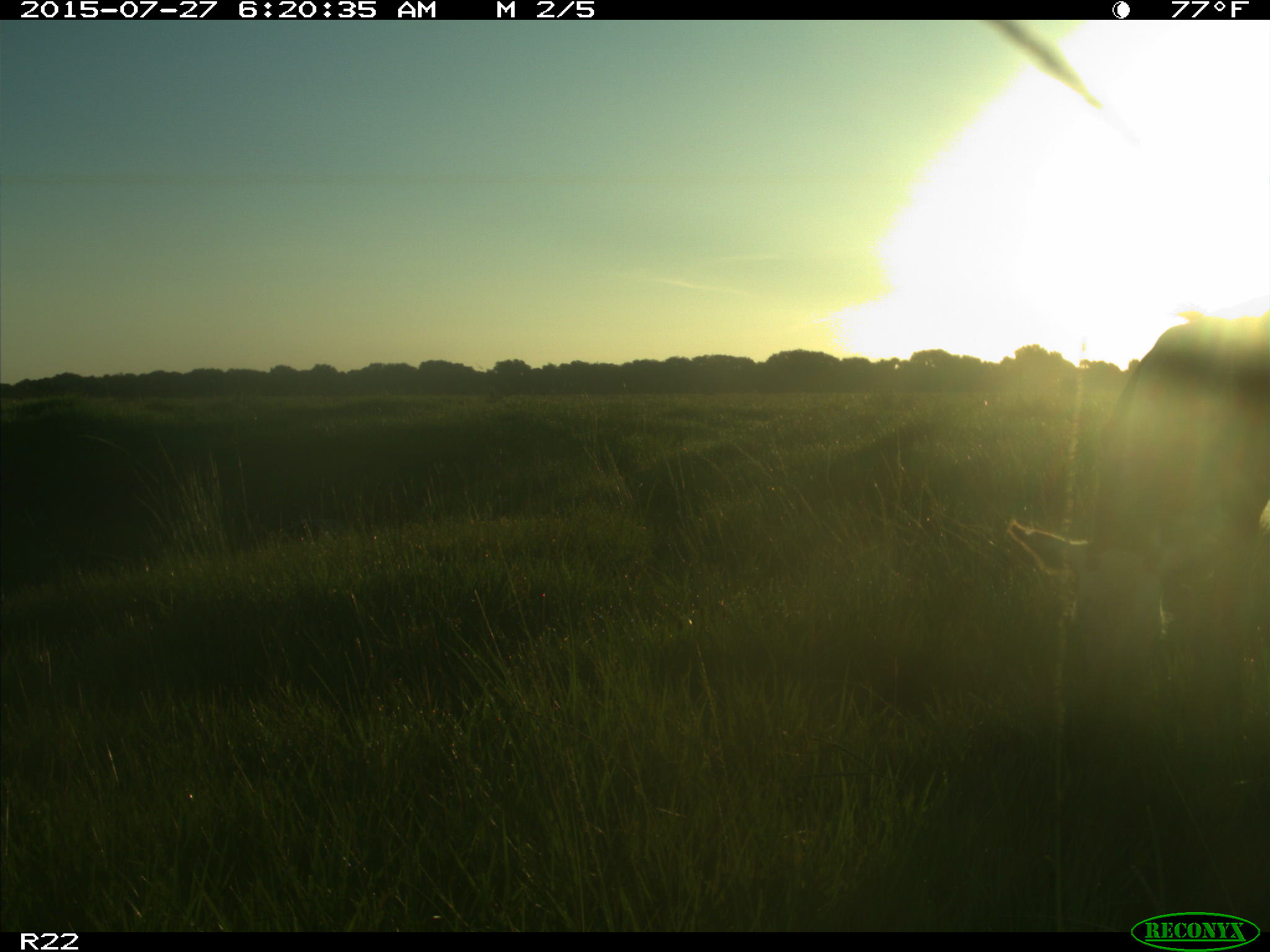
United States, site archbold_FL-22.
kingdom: Animalia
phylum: Chordata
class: Mammalia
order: Artiodactyla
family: Bovidae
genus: Bos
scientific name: Bos taurus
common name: domestic cow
Bos taurus (domestic cow).